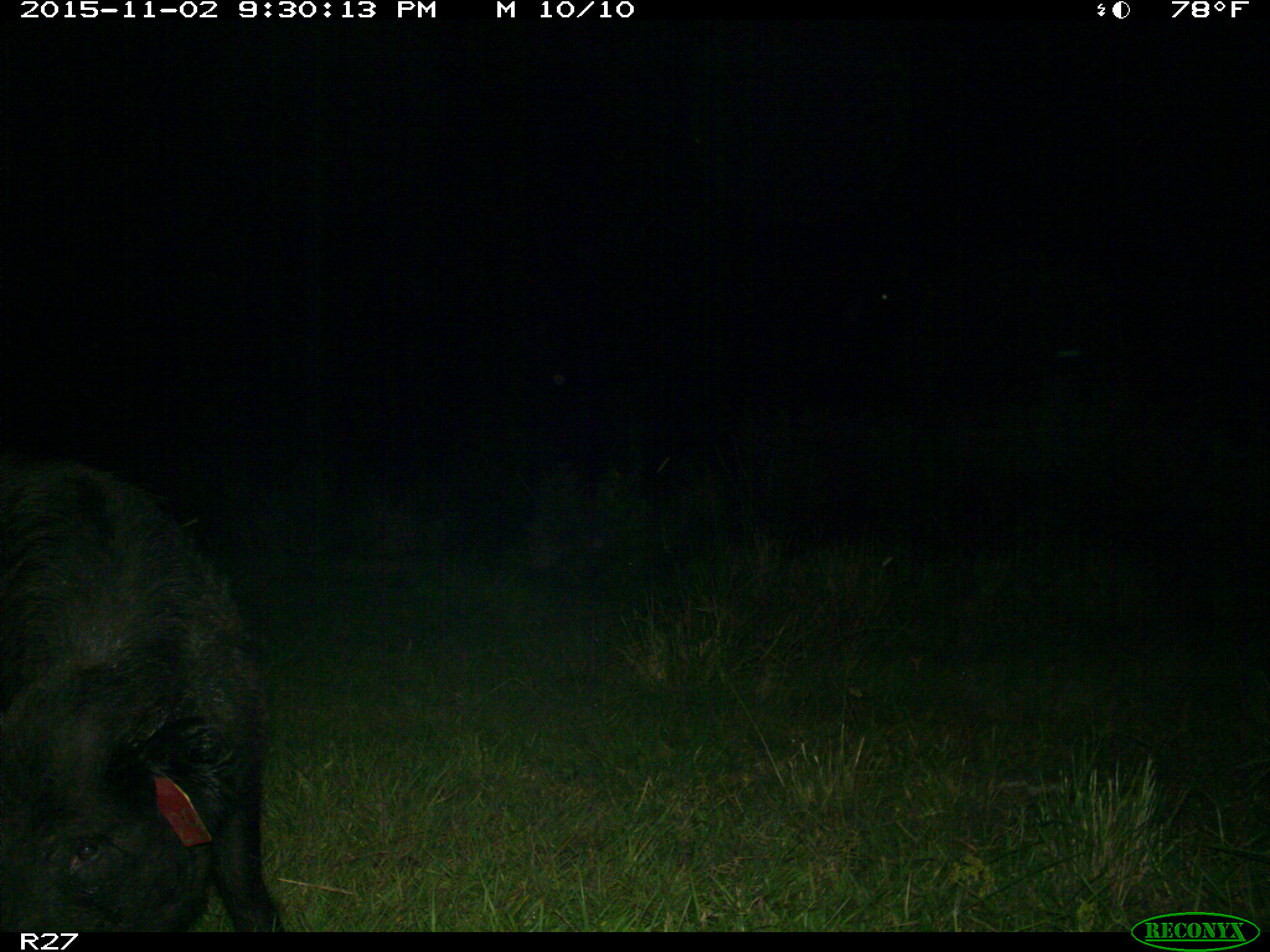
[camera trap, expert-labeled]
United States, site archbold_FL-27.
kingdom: Animalia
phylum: Chordata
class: Mammalia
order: Artiodactyla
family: Suidae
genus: Sus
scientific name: Sus scrofa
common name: wild boar